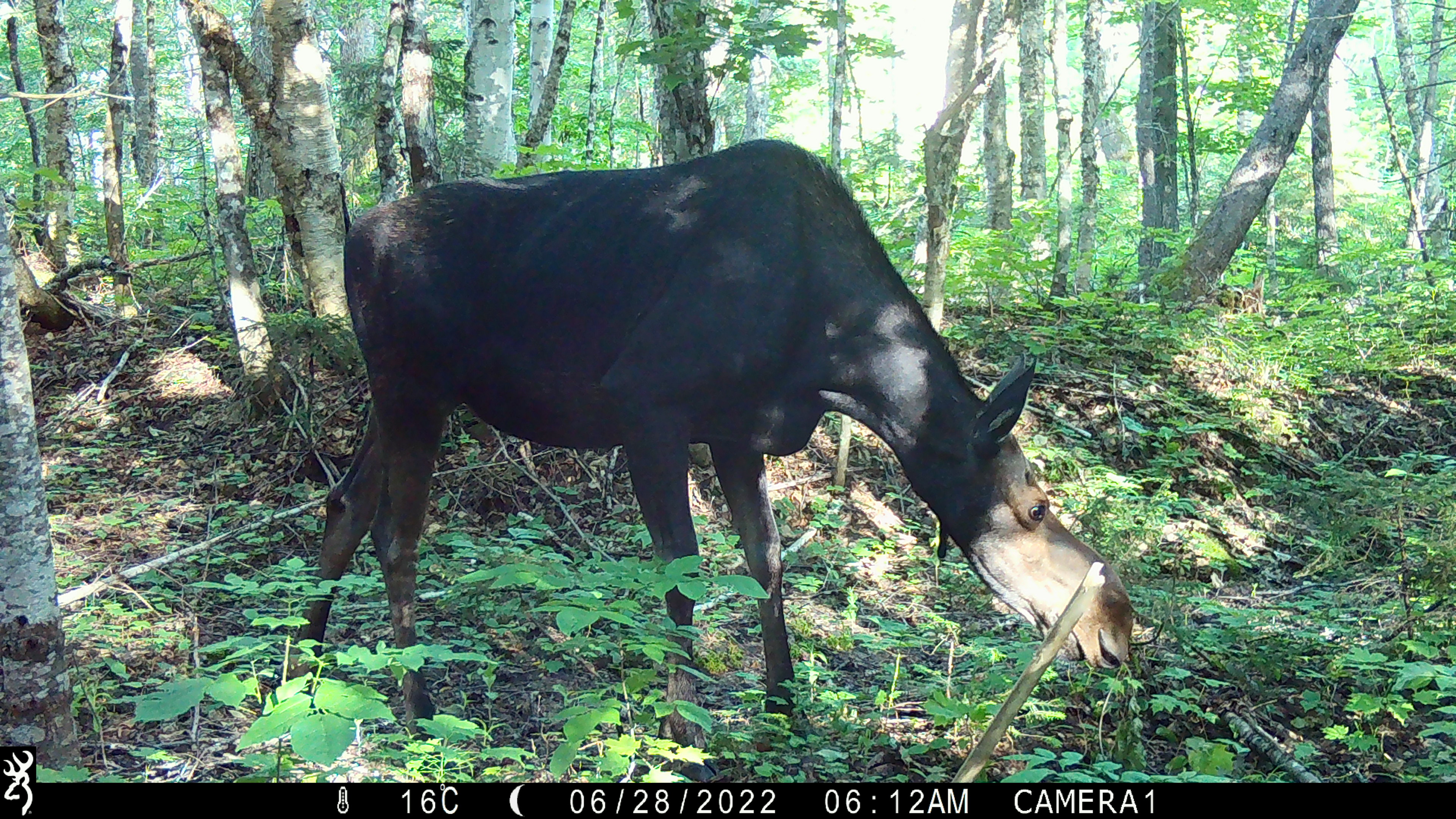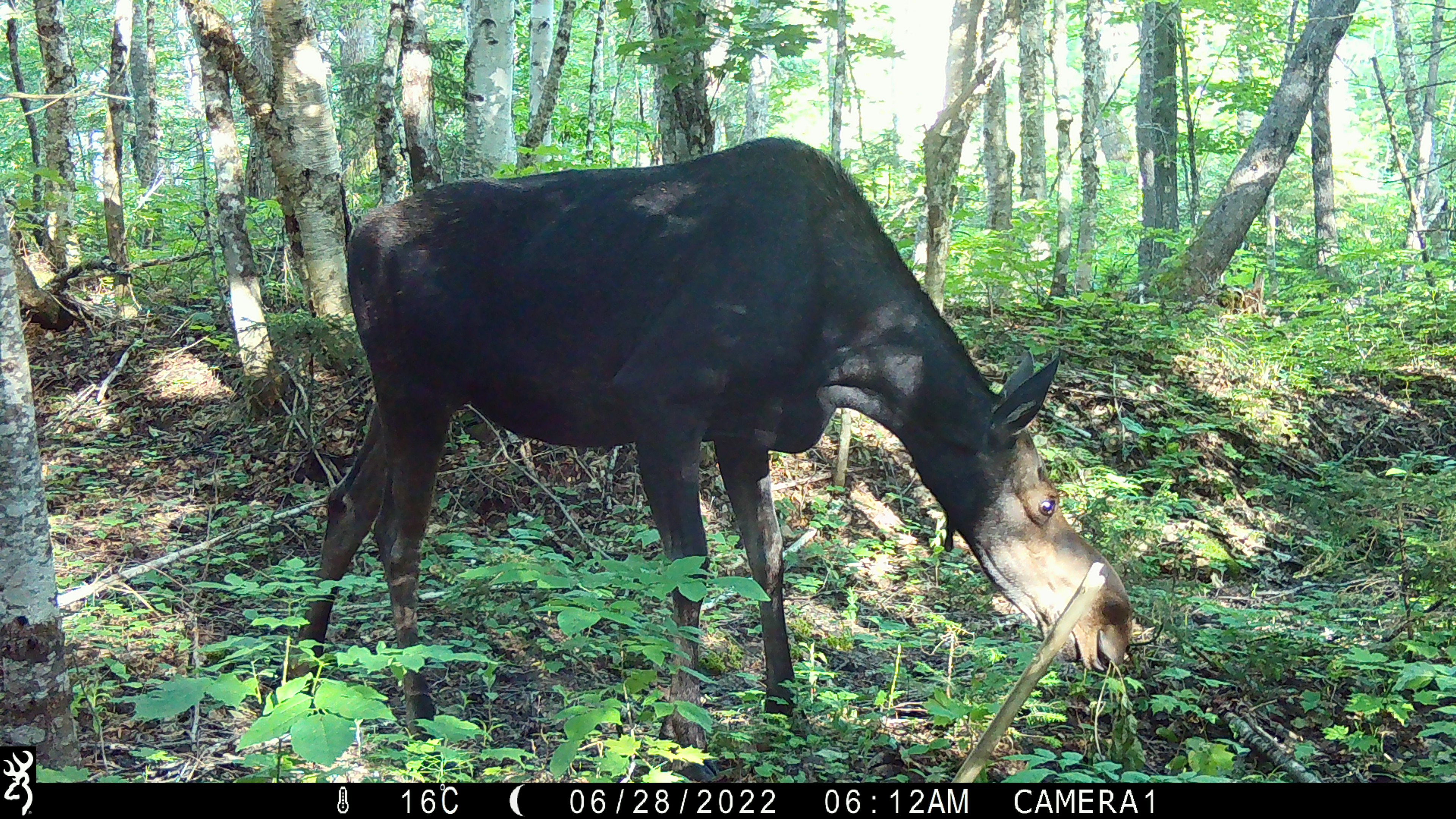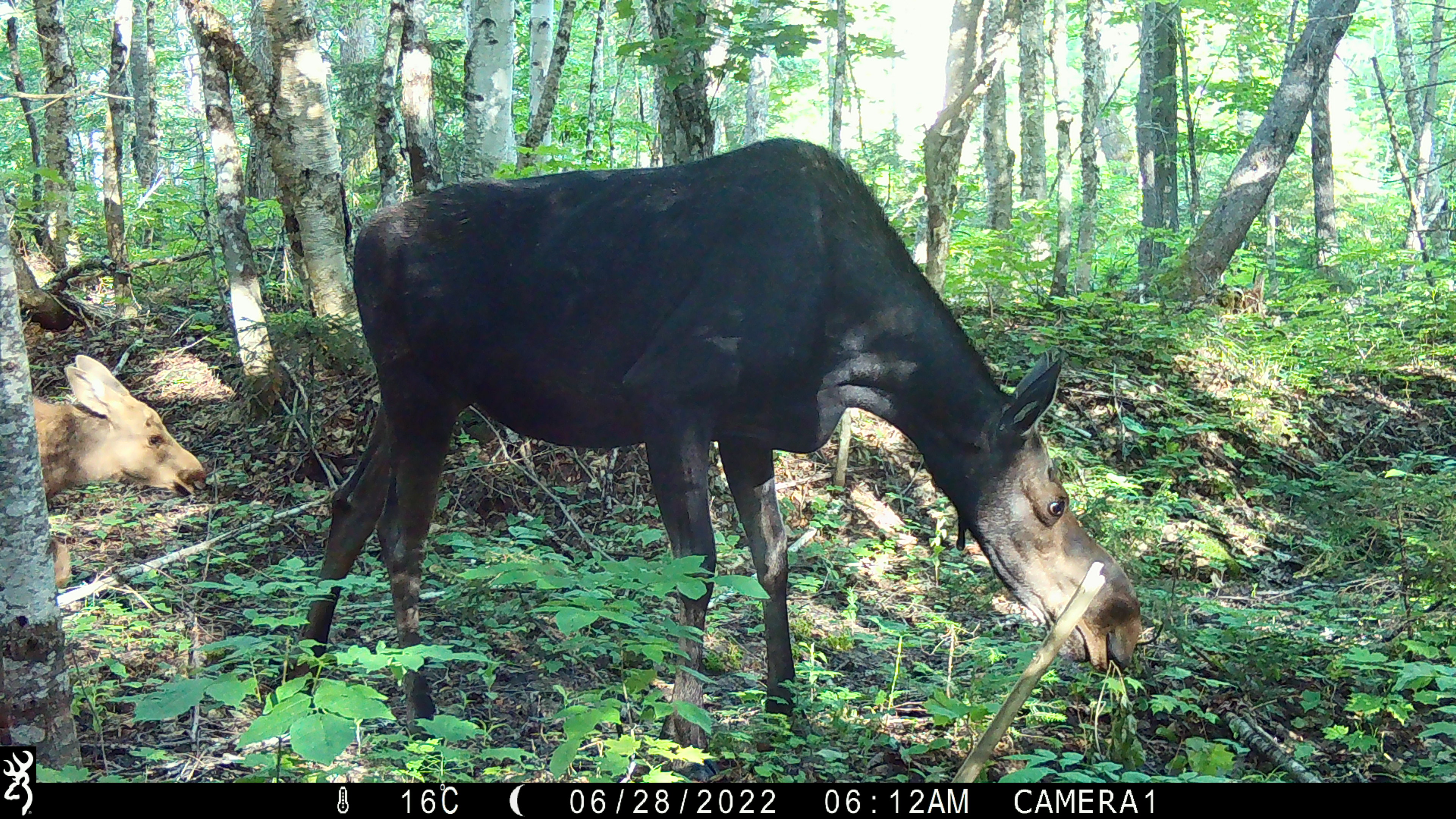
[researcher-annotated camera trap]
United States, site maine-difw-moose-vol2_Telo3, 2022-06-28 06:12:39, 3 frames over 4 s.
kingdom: Animalia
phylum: Chordata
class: Mammalia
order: Artiodactyla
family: Cervidae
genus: Alces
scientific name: Alces alces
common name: moose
Moose (Alces alces).